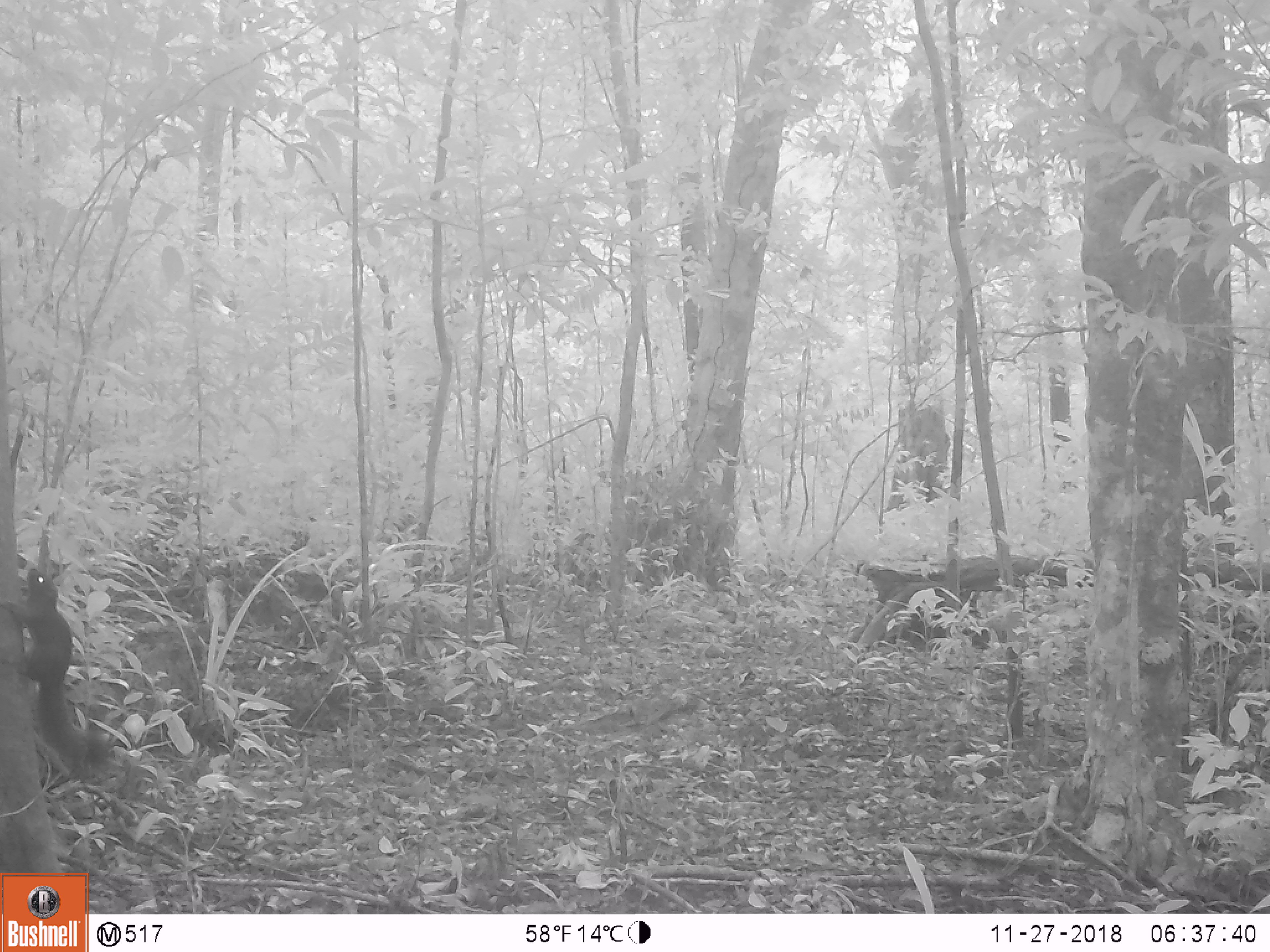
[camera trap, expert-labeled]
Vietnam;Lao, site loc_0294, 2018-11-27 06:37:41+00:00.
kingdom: Animalia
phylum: Chordata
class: Mammalia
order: Rodentia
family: Sciuridae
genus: Callosciurus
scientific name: Callosciurus erythraeus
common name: pallas's squirrel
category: pallass squirrel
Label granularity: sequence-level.